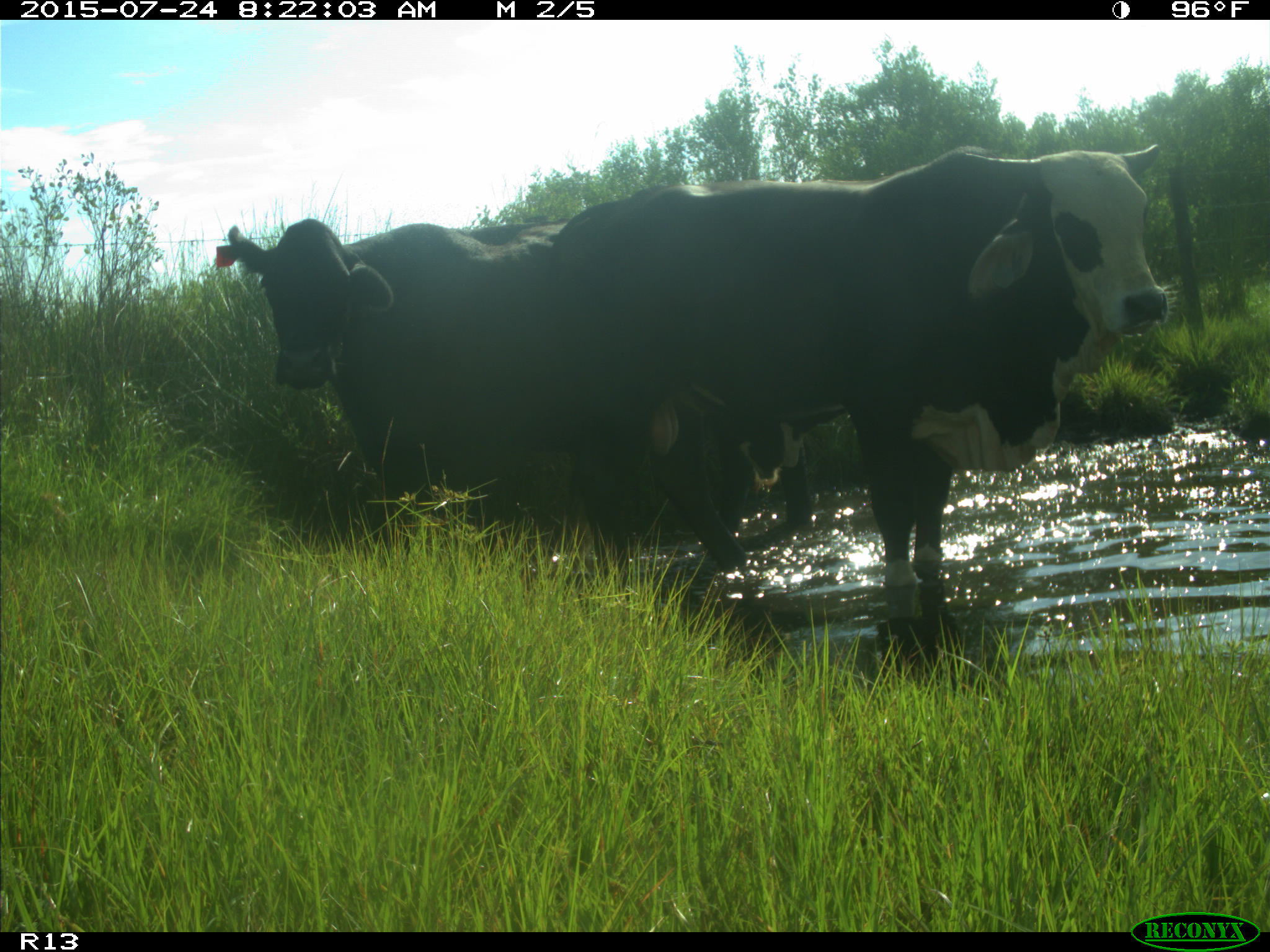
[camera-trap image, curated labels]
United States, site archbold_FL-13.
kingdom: Animalia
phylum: Chordata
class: Mammalia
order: Artiodactyla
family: Bovidae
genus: Bos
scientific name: Bos taurus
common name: domestic cow